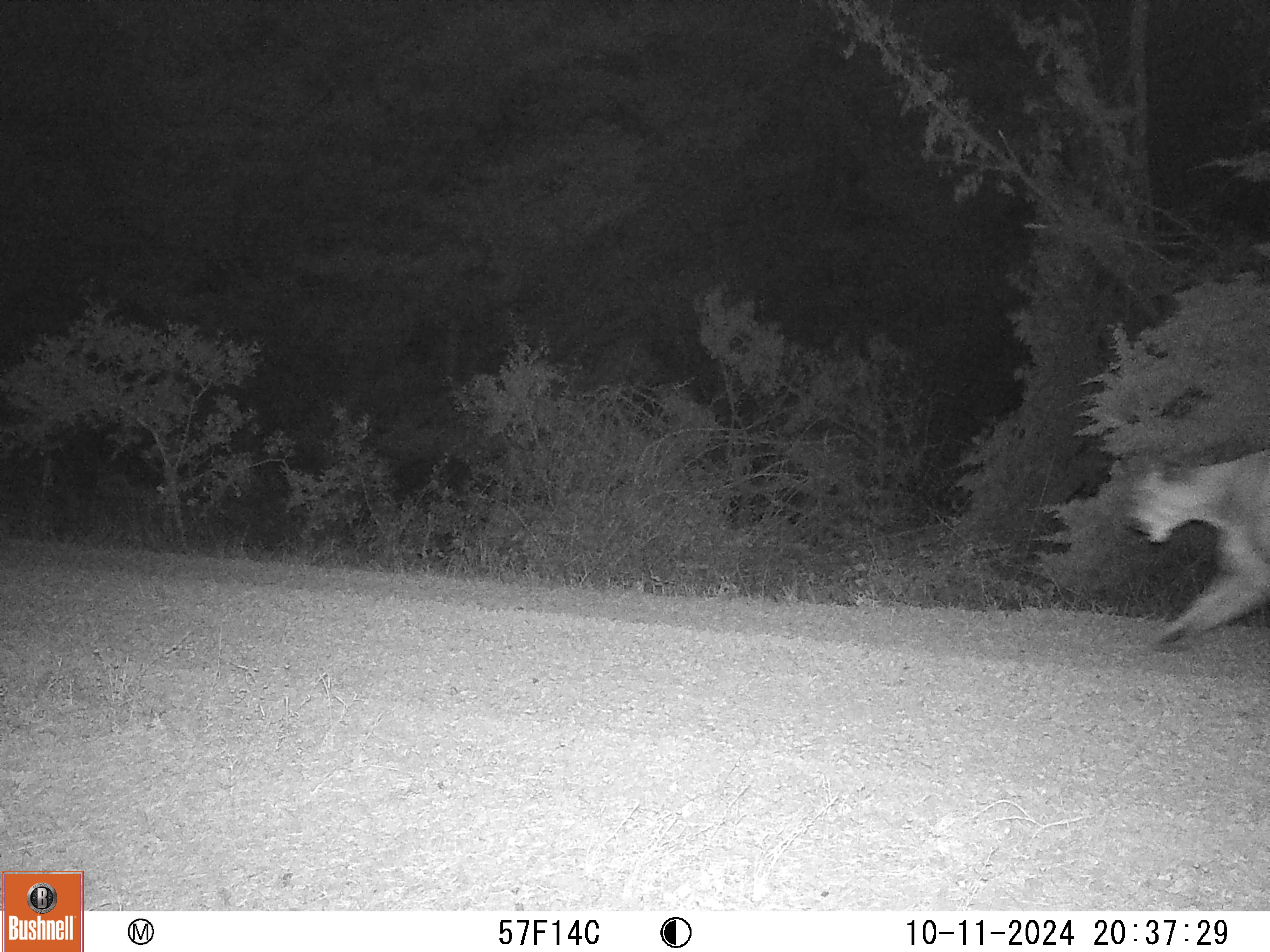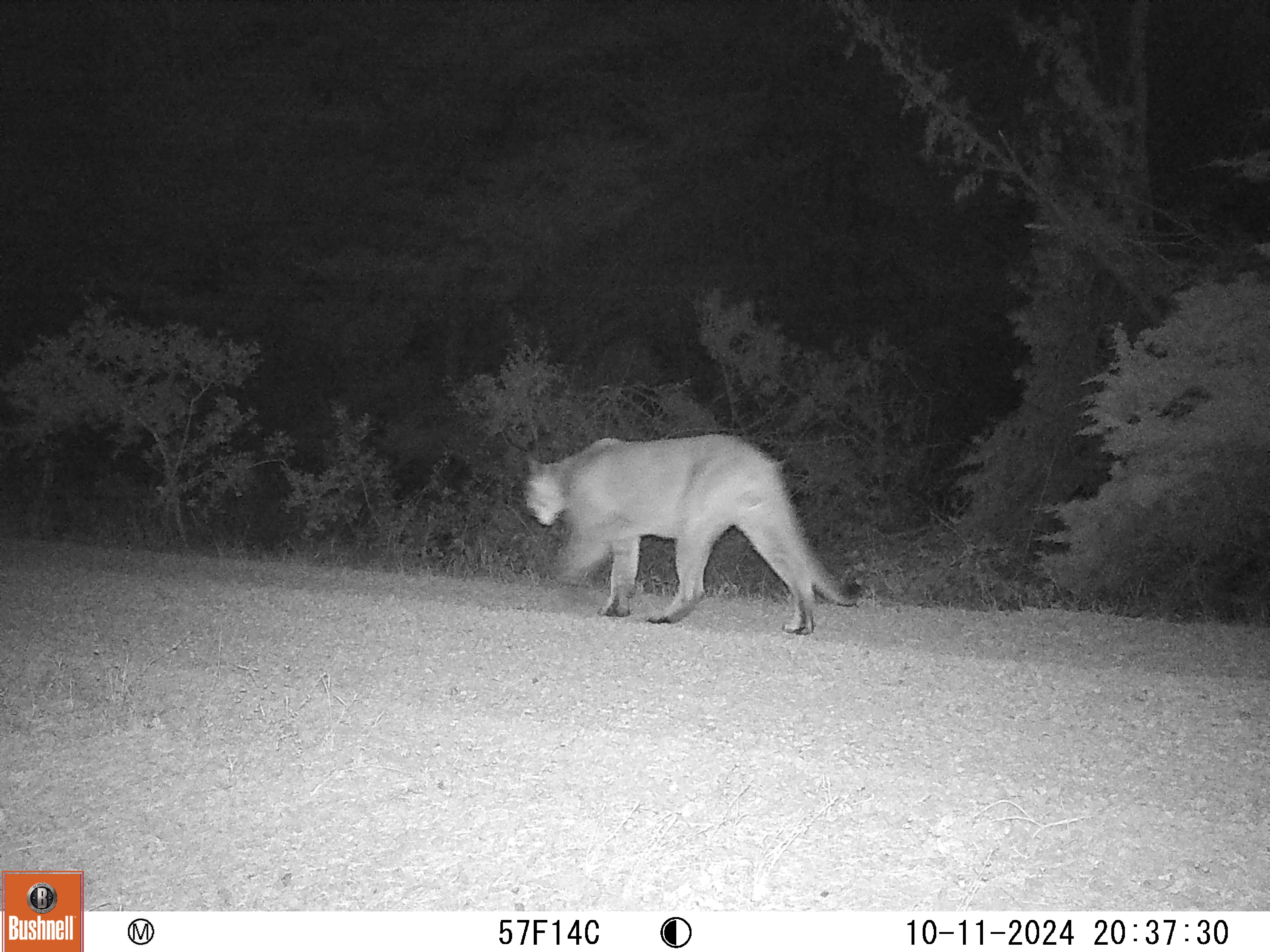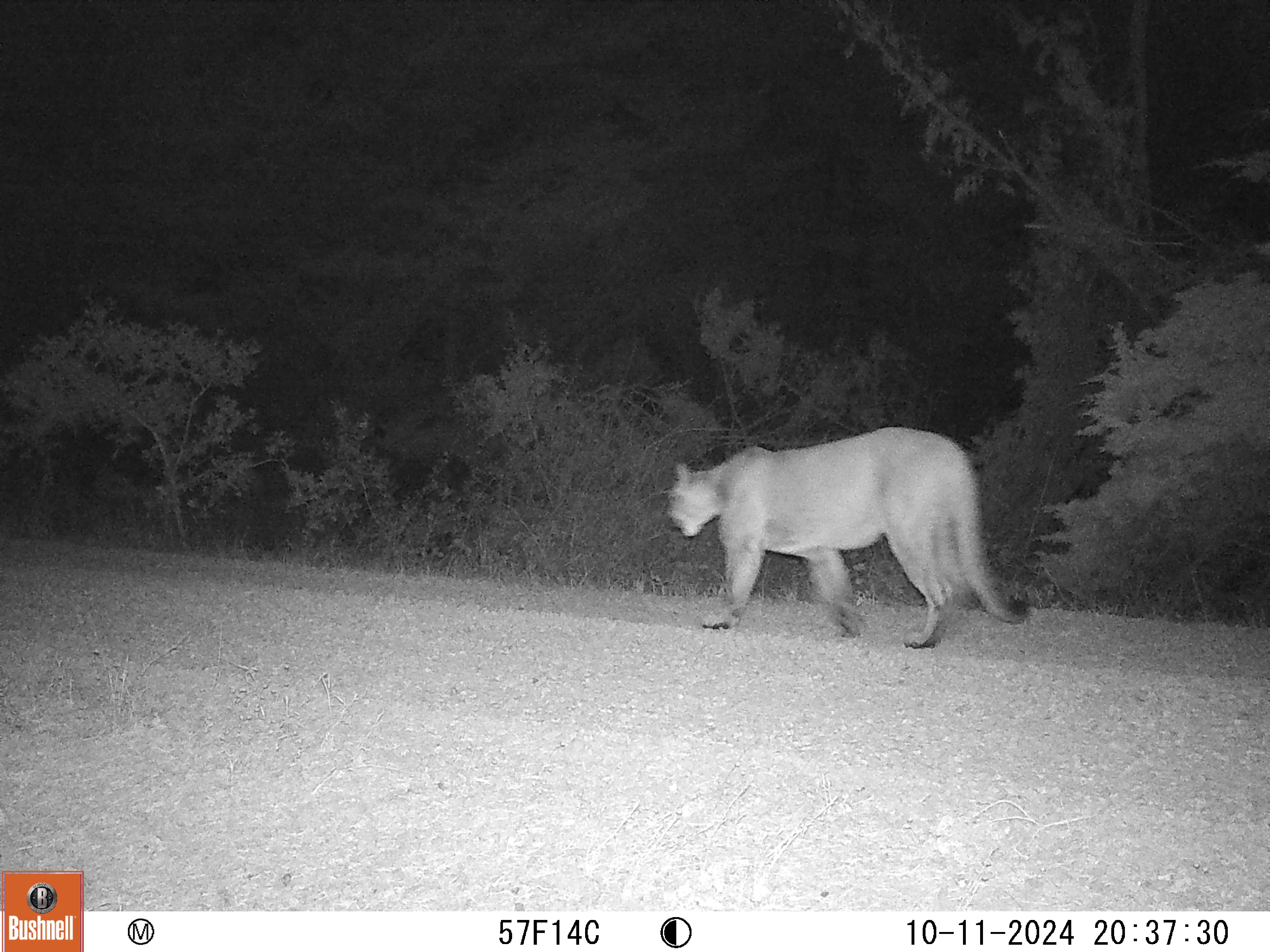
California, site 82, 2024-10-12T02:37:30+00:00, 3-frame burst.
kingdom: Animalia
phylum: Chordata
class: Mammalia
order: Carnivora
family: Felidae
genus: Puma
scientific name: Puma concolor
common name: puma